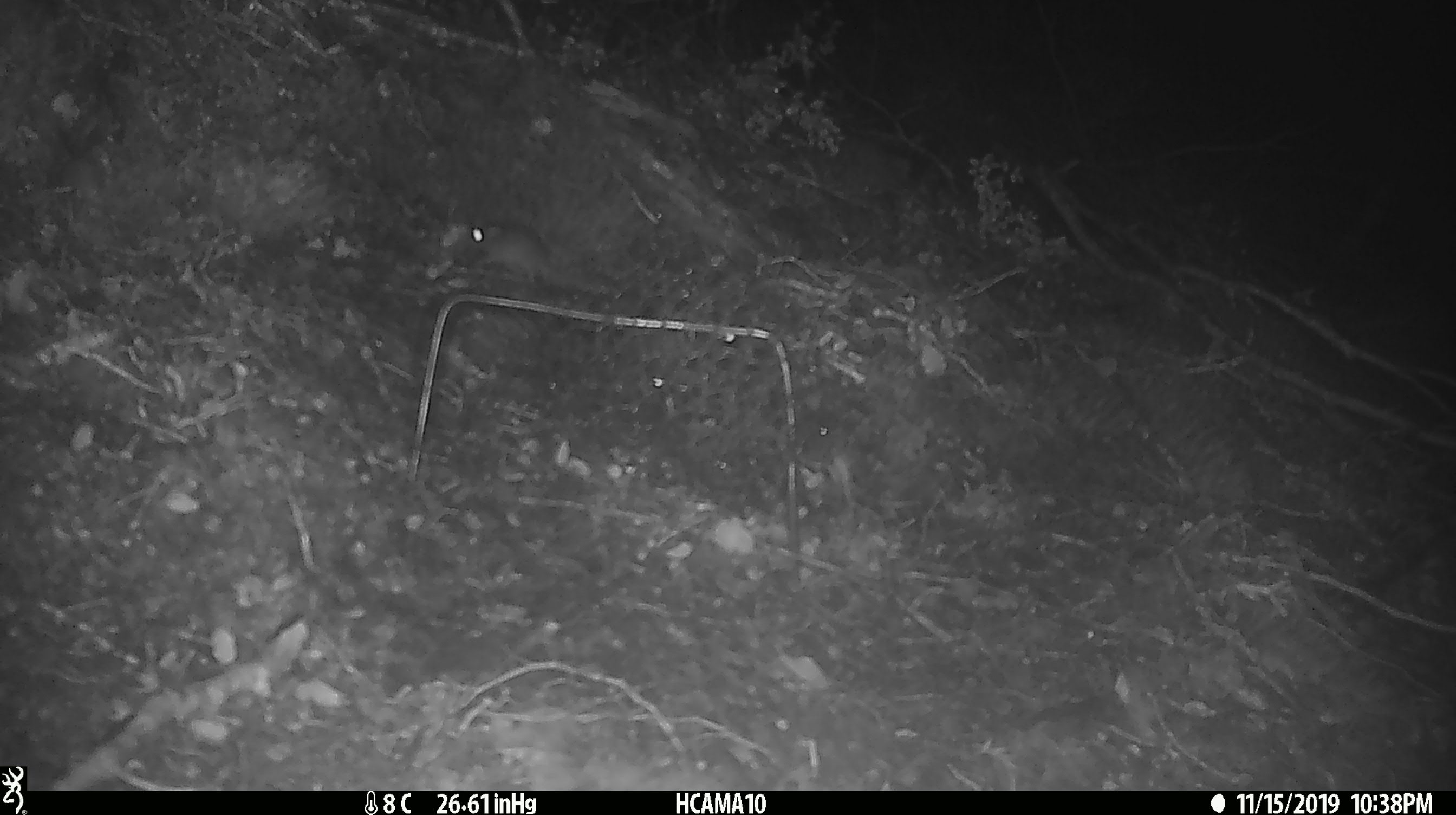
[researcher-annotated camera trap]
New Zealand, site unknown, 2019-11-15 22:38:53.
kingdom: Animalia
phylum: Chordata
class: Mammalia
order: Rodentia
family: Muridae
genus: Mus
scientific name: Mus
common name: mouse